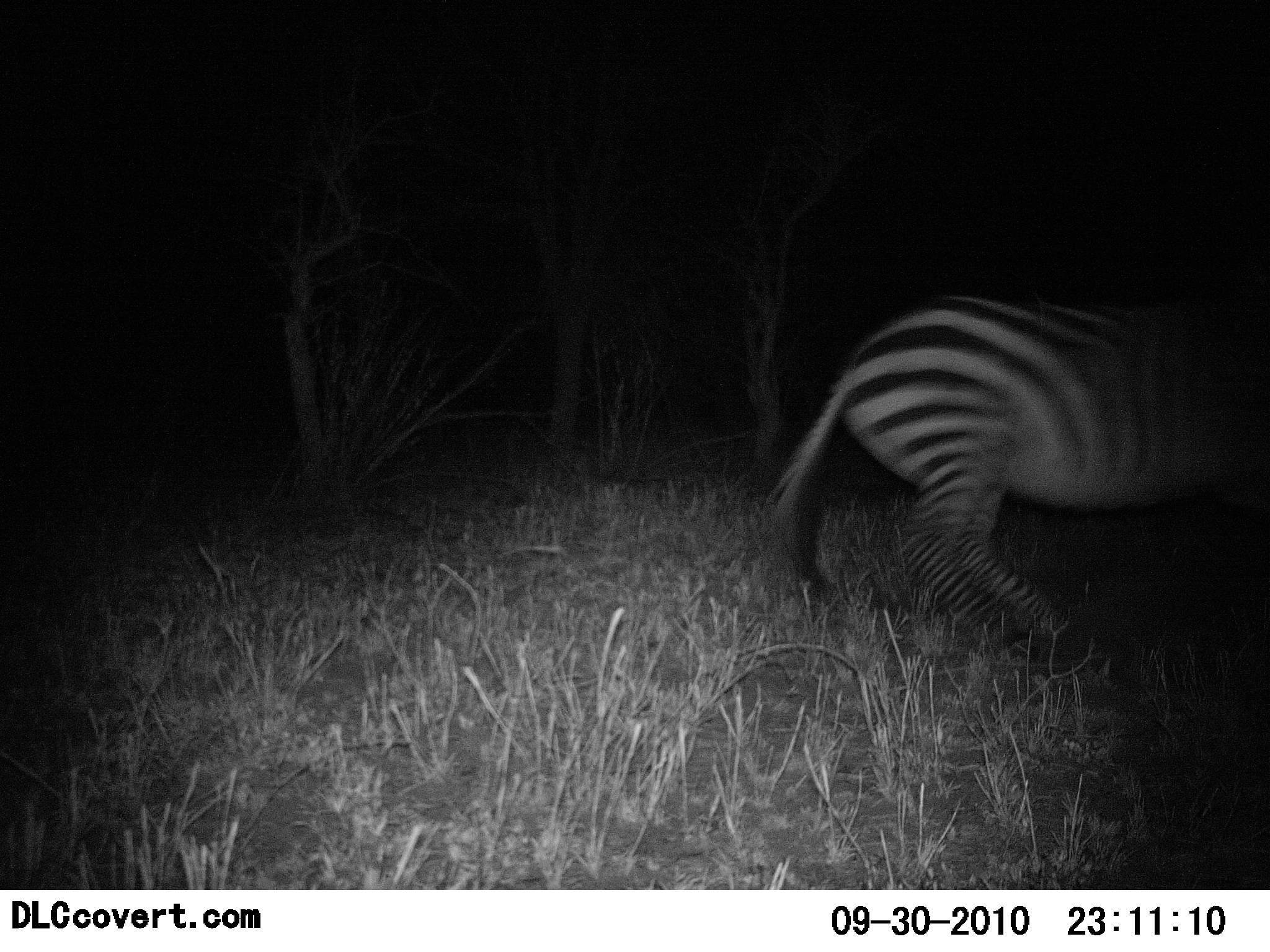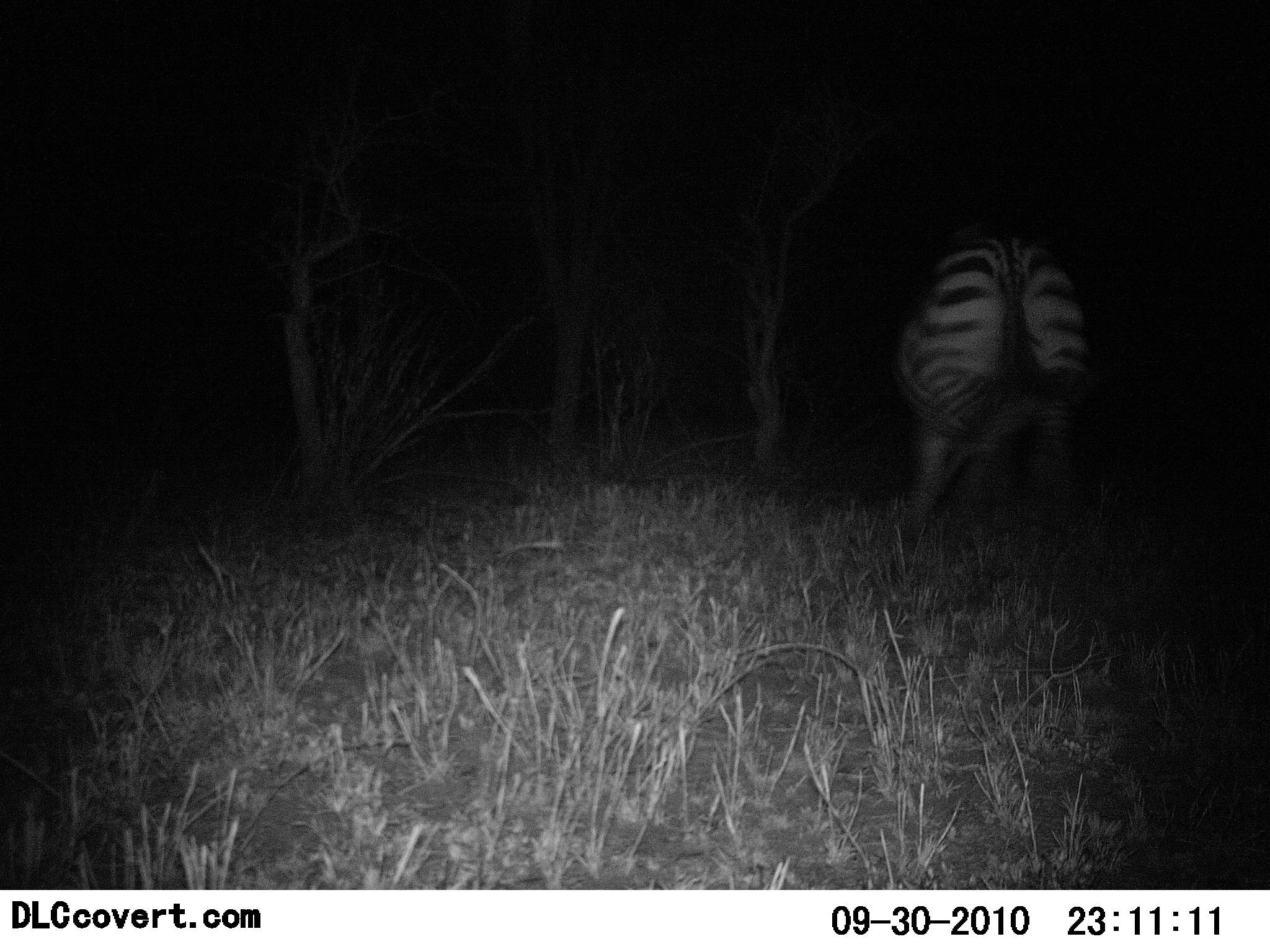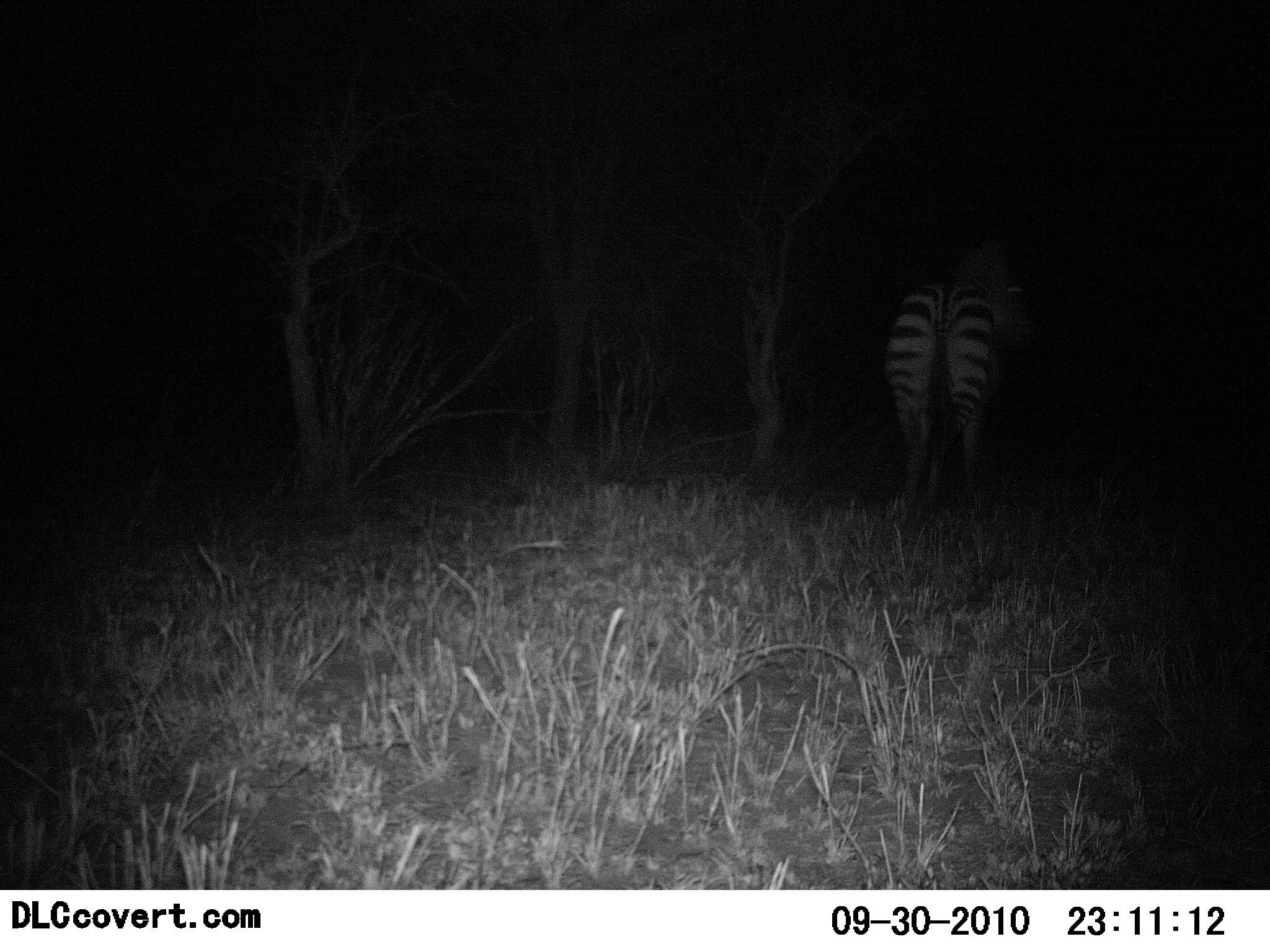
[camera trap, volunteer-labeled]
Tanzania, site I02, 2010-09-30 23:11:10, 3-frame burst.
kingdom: Animalia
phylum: Chordata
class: Mammalia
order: Perissodactyla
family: Equidae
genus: Equus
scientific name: Equus quagga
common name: plains zebra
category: zebra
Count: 1.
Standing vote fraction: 0%.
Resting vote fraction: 0%.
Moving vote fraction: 90%.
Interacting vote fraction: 0%.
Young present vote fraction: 0%.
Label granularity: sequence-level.